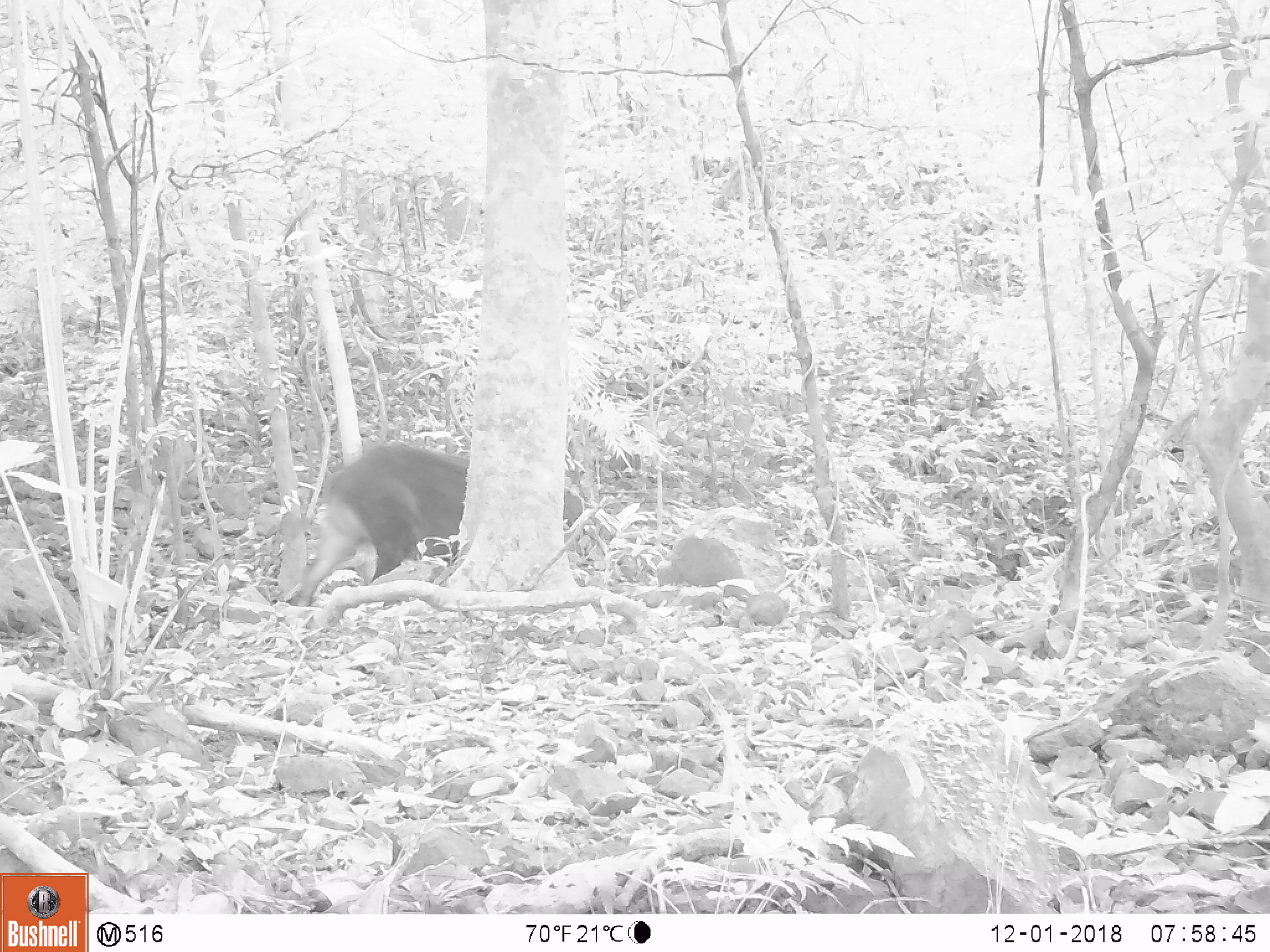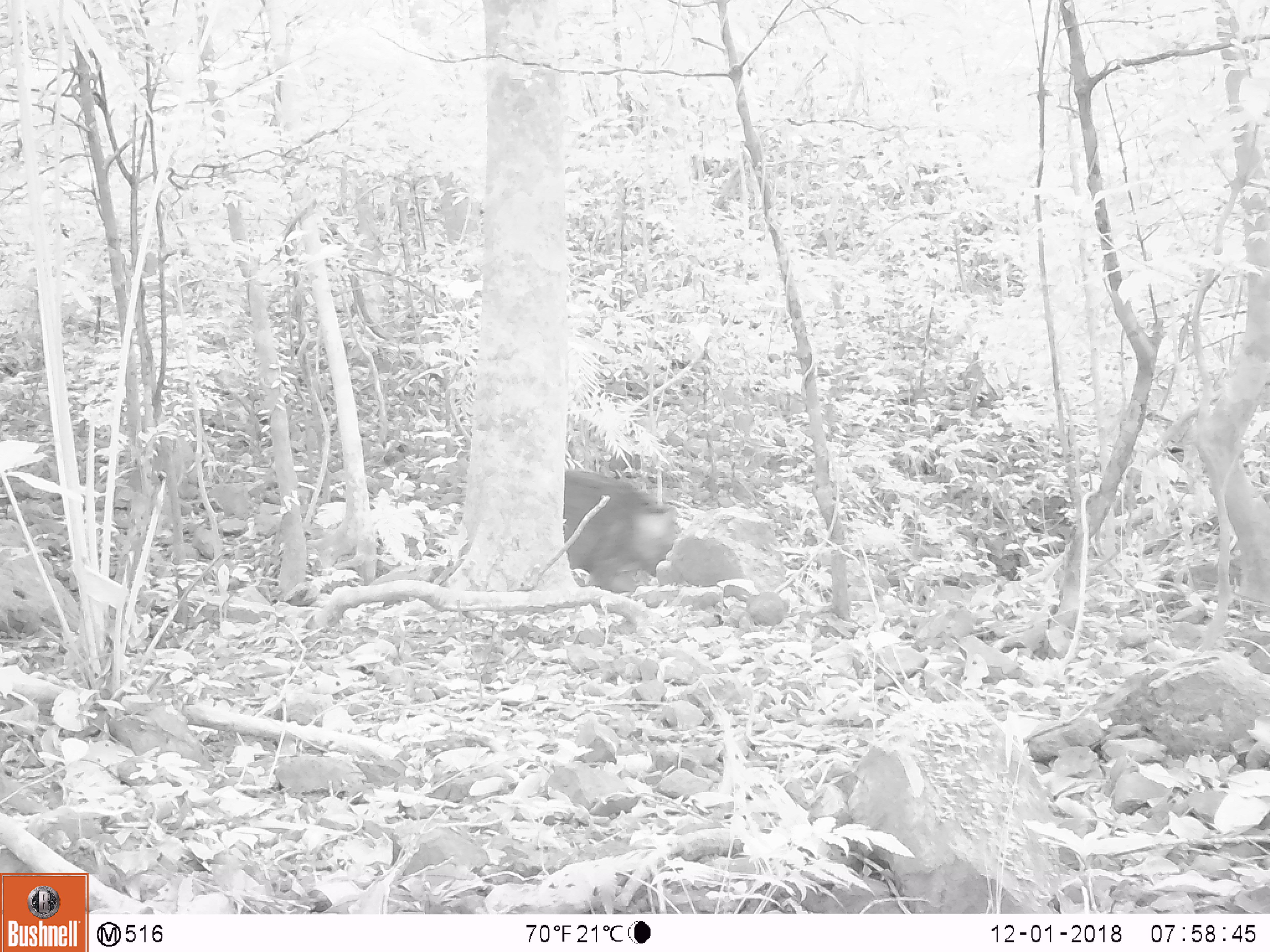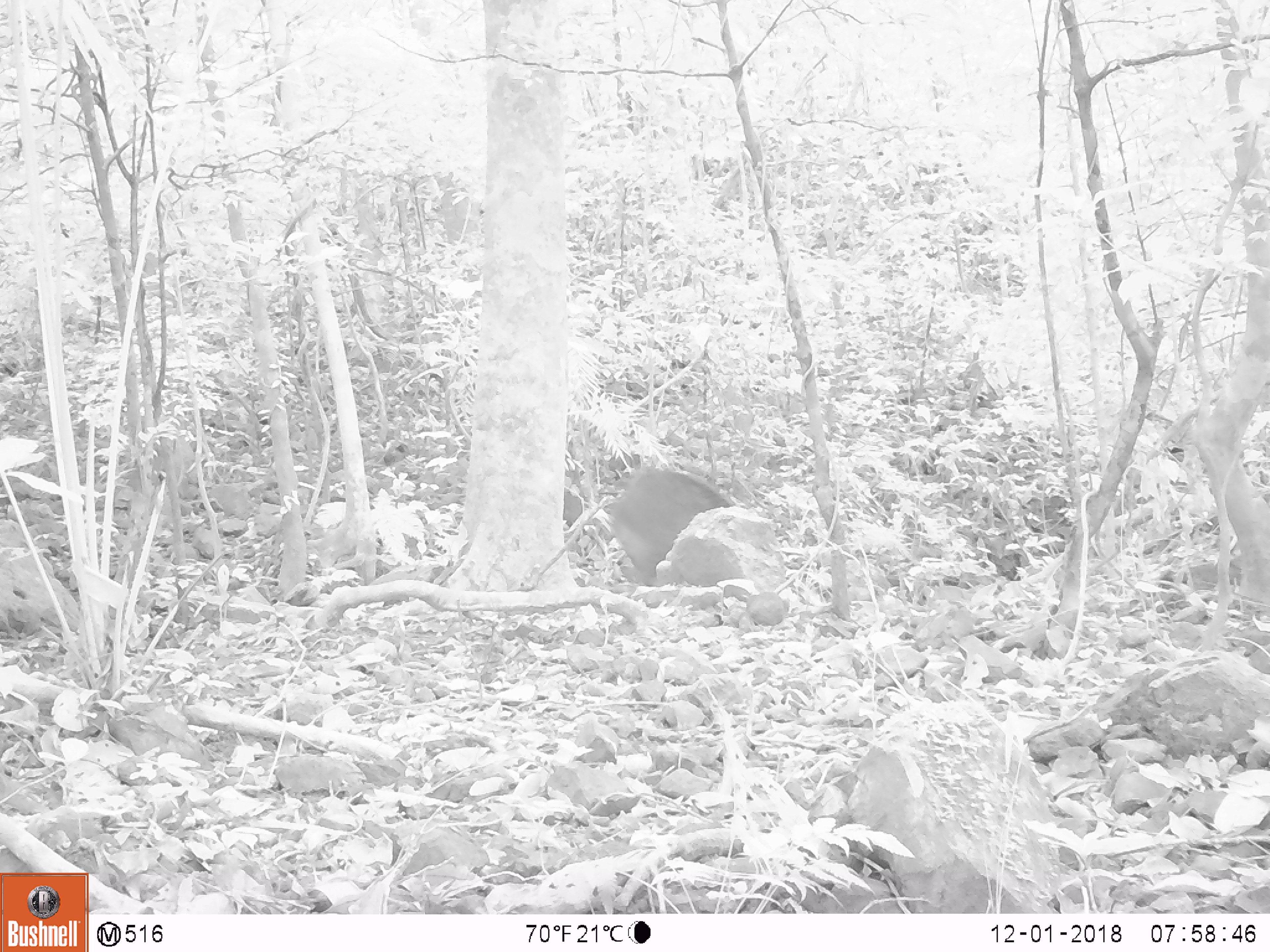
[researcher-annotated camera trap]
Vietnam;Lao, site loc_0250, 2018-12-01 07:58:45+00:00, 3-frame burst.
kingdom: Animalia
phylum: Chordata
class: Mammalia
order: Artiodactyla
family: Suidae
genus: Sus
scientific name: Sus scrofa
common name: eurasian wild pig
Eurasian wild pig (Sus scrofa). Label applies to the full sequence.